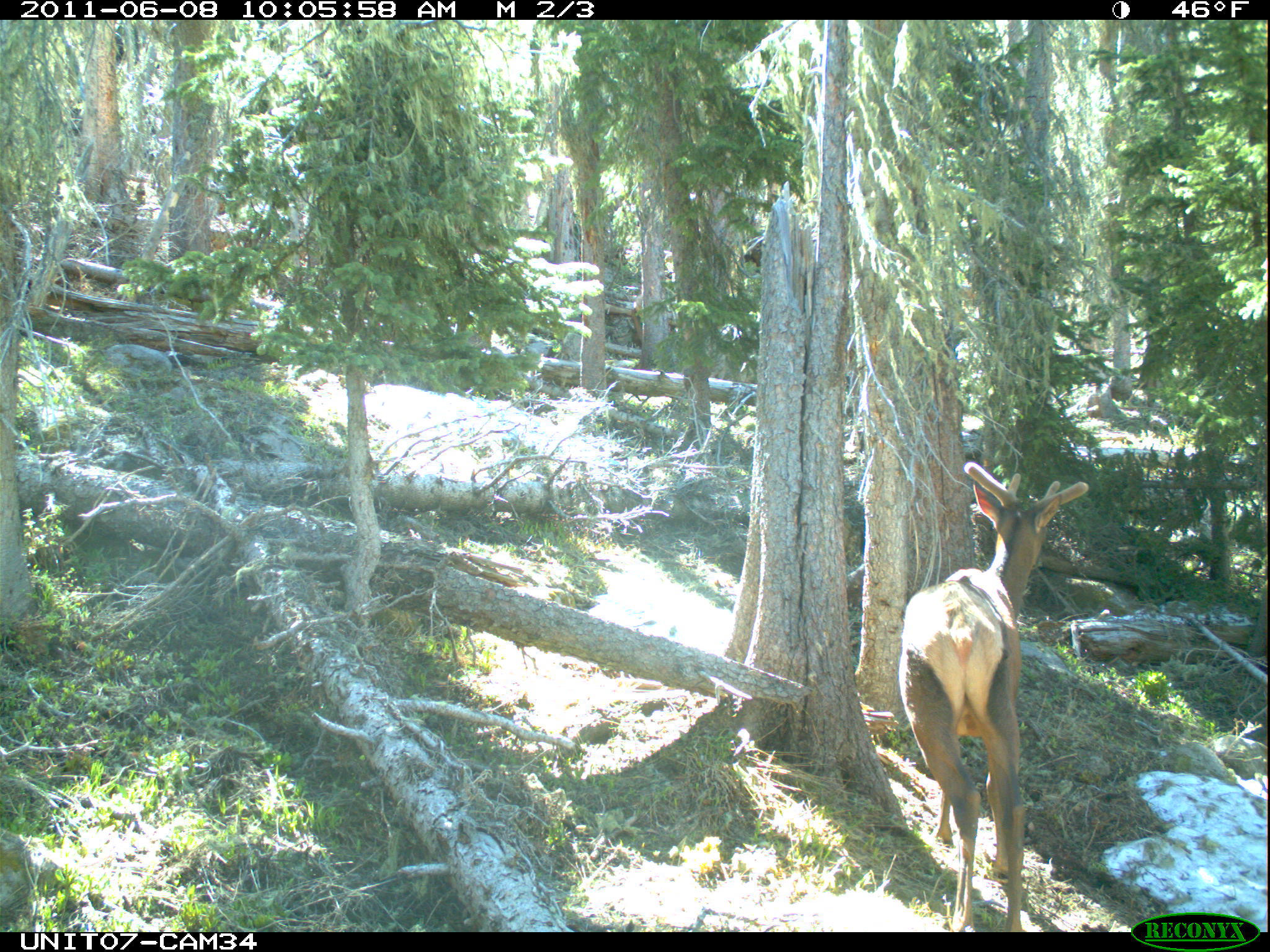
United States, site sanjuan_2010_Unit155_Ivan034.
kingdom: Animalia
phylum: Chordata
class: Mammalia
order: Artiodactyla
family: Cervidae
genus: Cervus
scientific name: Cervus elaphus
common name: red deer